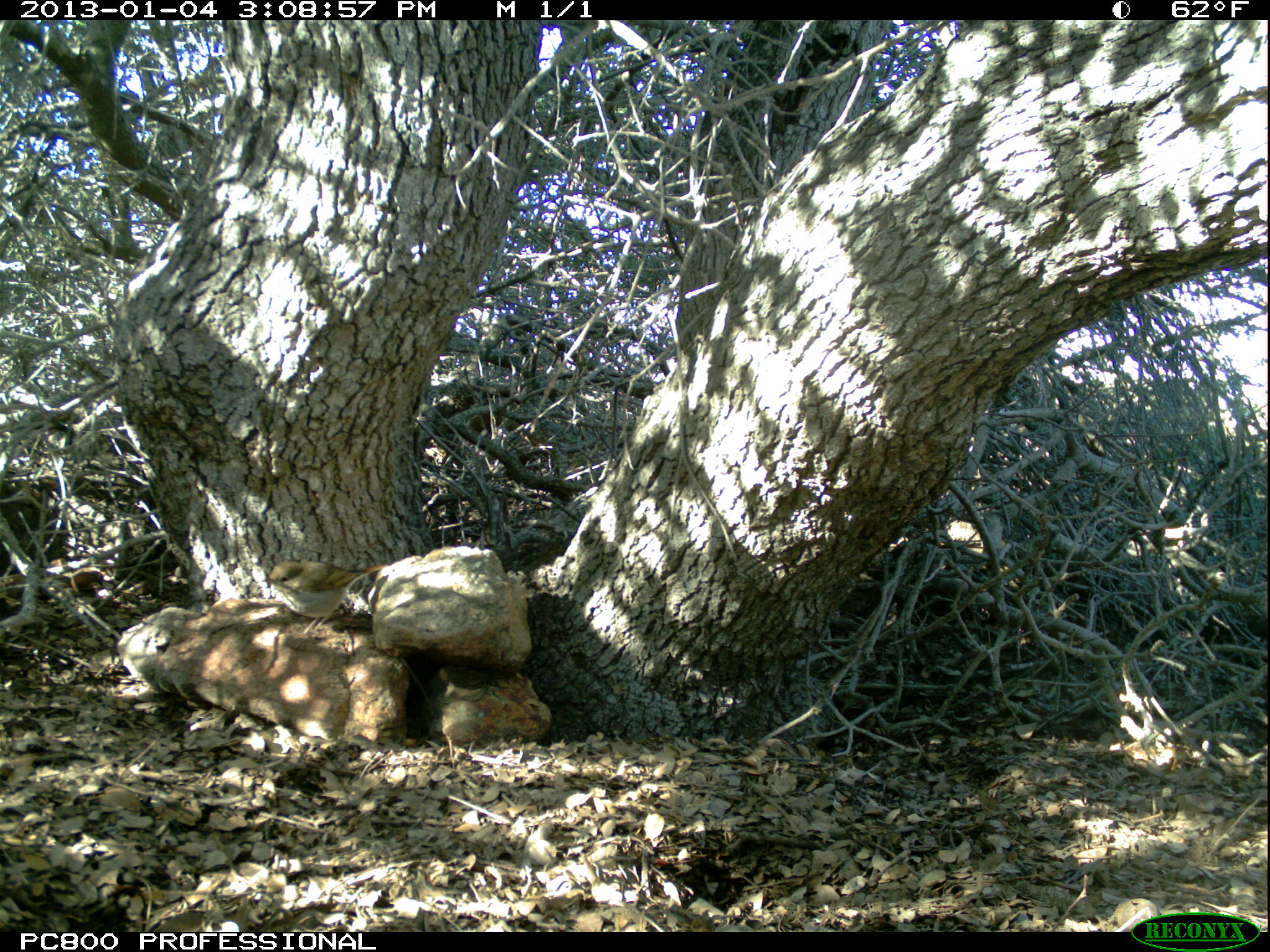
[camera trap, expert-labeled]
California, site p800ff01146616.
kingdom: Animalia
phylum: Chordata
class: Aves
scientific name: Aves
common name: bird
Bird (Aves).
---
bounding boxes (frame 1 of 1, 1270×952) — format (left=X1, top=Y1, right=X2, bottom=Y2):
bird: (left=263, top=562, right=386, bottom=651)